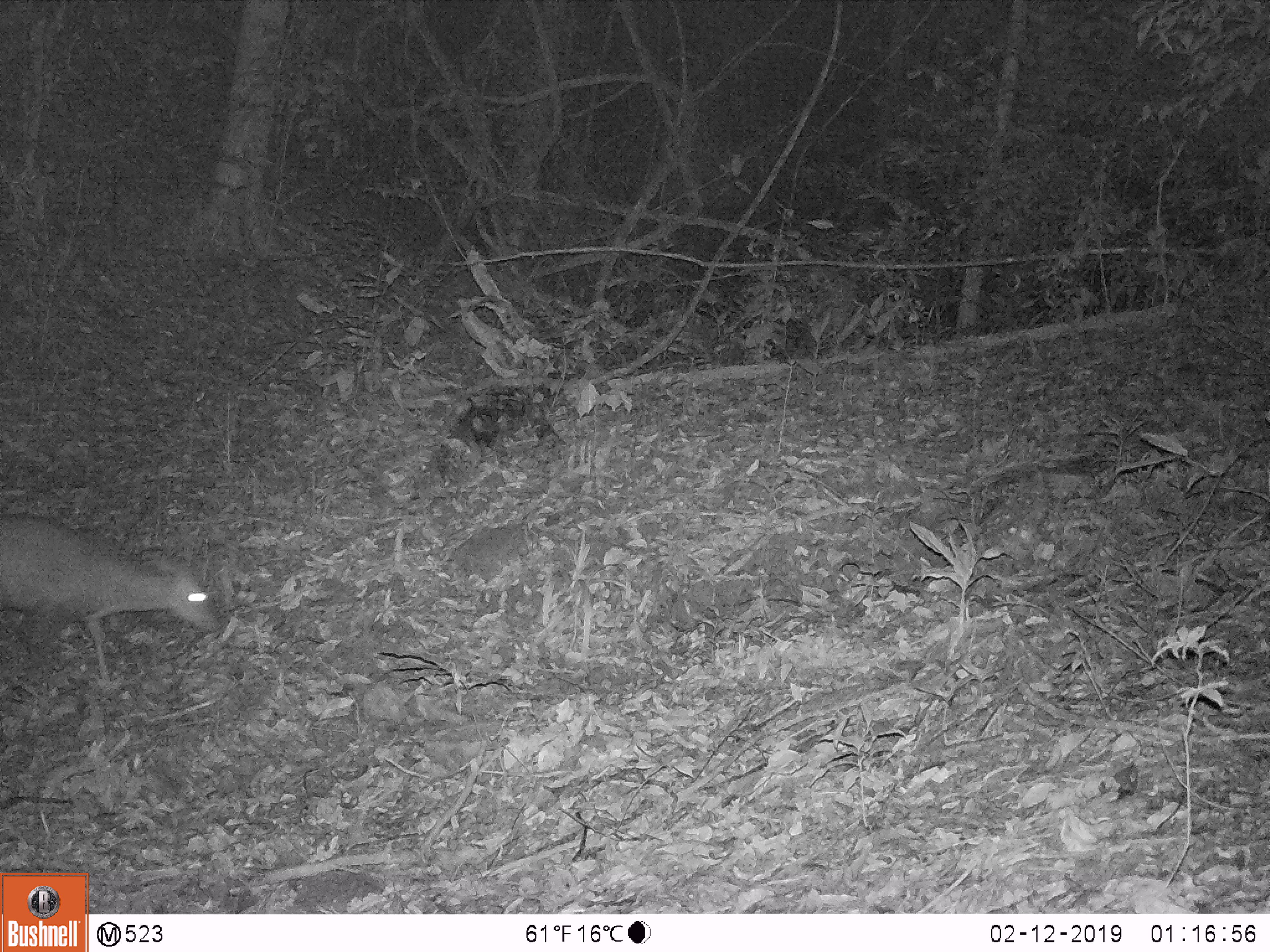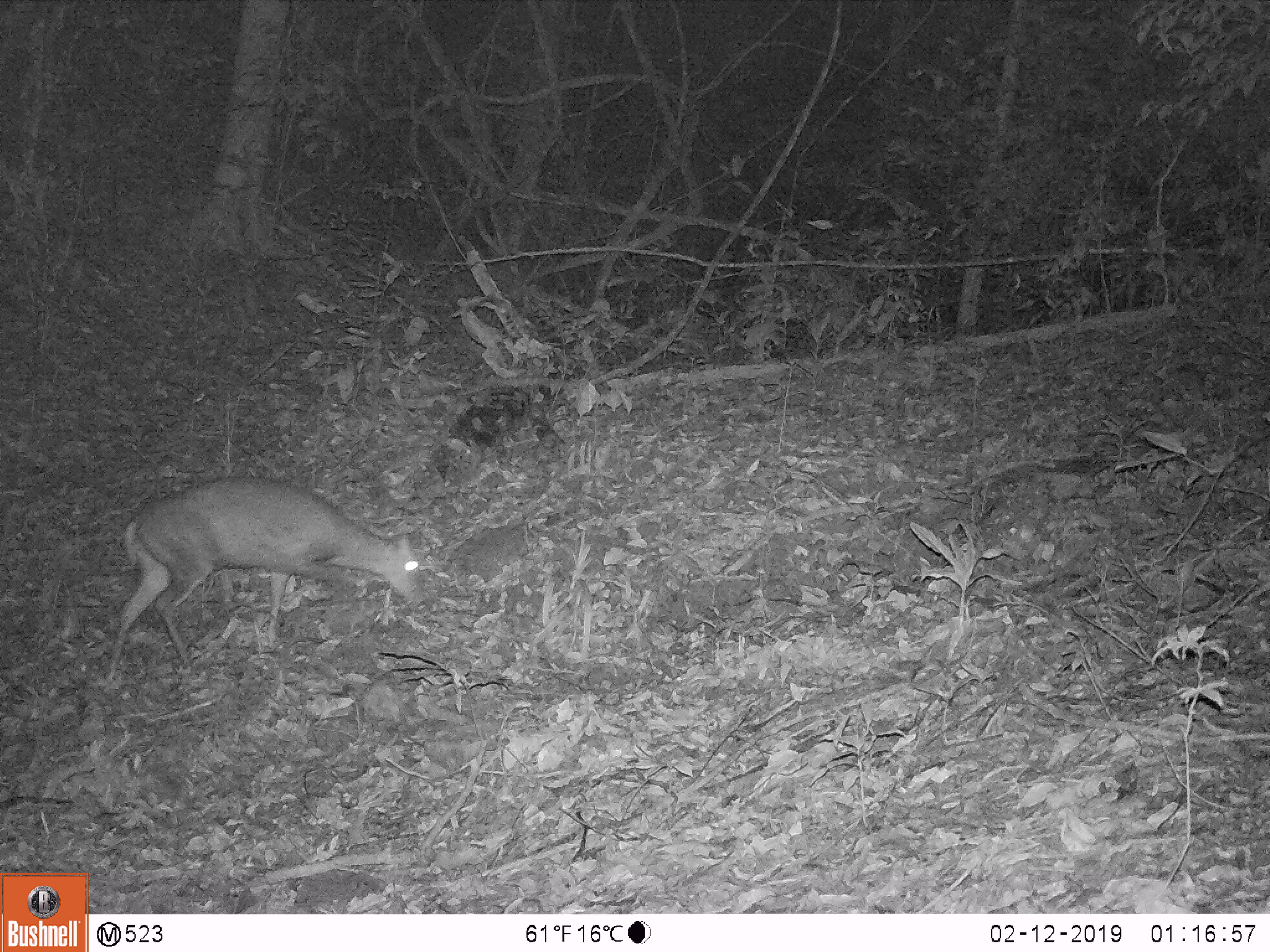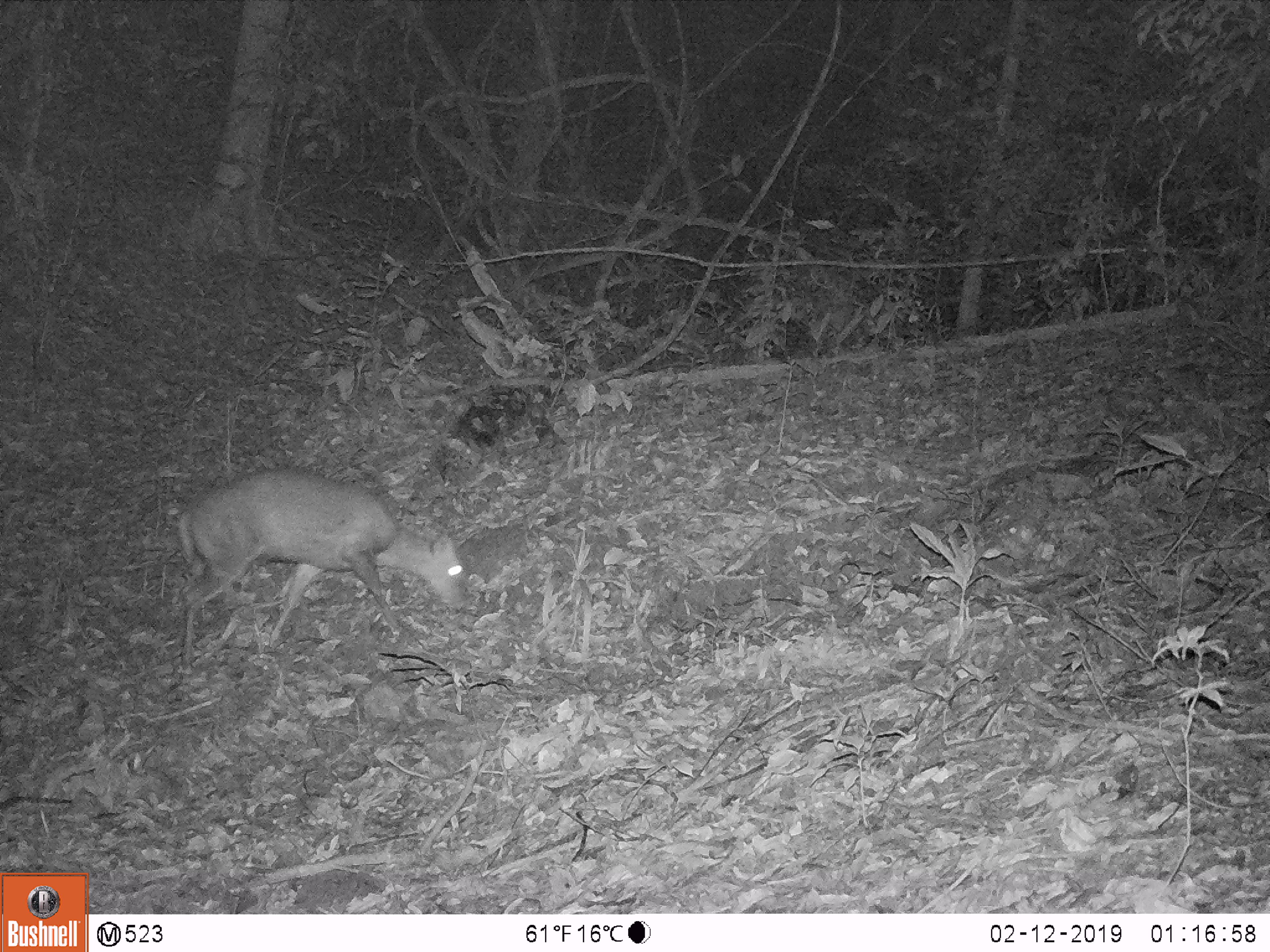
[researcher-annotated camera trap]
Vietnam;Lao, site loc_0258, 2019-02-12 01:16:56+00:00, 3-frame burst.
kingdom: Animalia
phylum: Chordata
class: Mammalia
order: Artiodactyla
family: Cervidae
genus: Muntiacus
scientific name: Muntiacus rooseveltorum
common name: roosevelt's muntjac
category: roosevelts muntjac group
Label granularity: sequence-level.